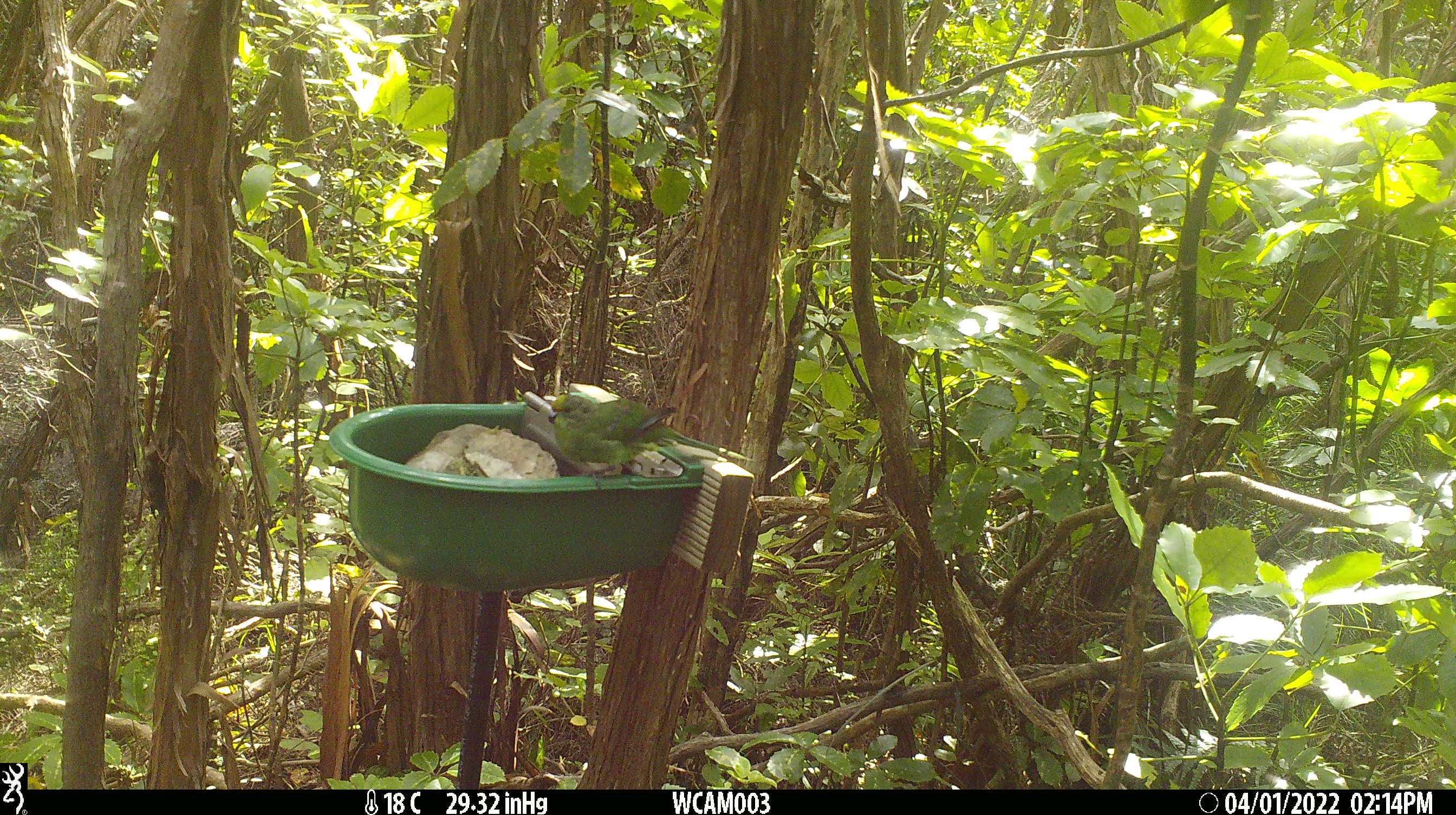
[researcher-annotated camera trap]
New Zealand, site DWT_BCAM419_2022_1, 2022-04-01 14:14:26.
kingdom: Animalia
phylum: Chordata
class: Aves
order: Psittaciformes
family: Psittaculidae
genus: Cyanoramphus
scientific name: Cyanoramphus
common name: parakeet